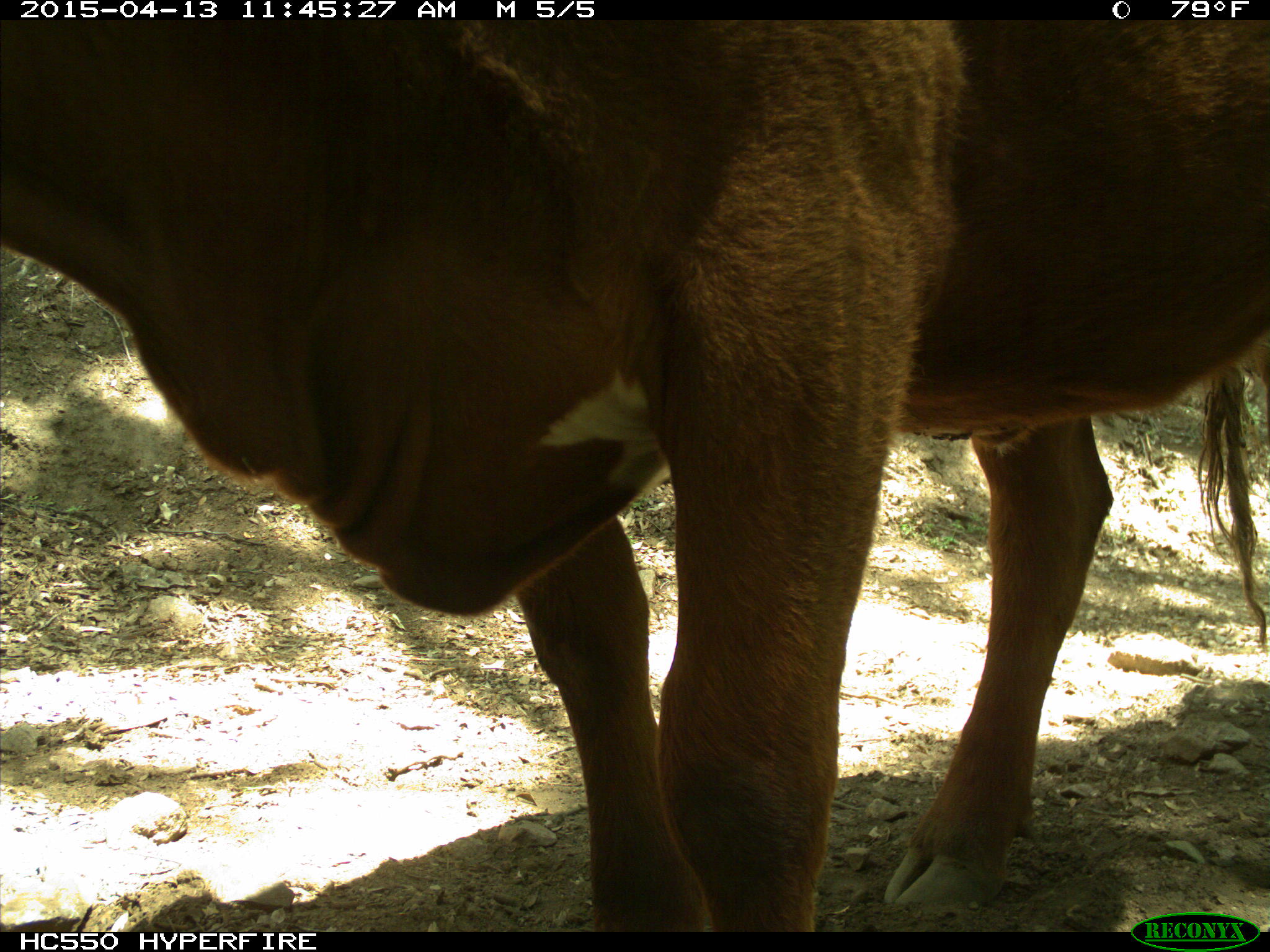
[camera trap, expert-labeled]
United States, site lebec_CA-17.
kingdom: Animalia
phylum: Chordata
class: Mammalia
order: Artiodactyla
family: Bovidae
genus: Bos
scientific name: Bos taurus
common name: domestic cow